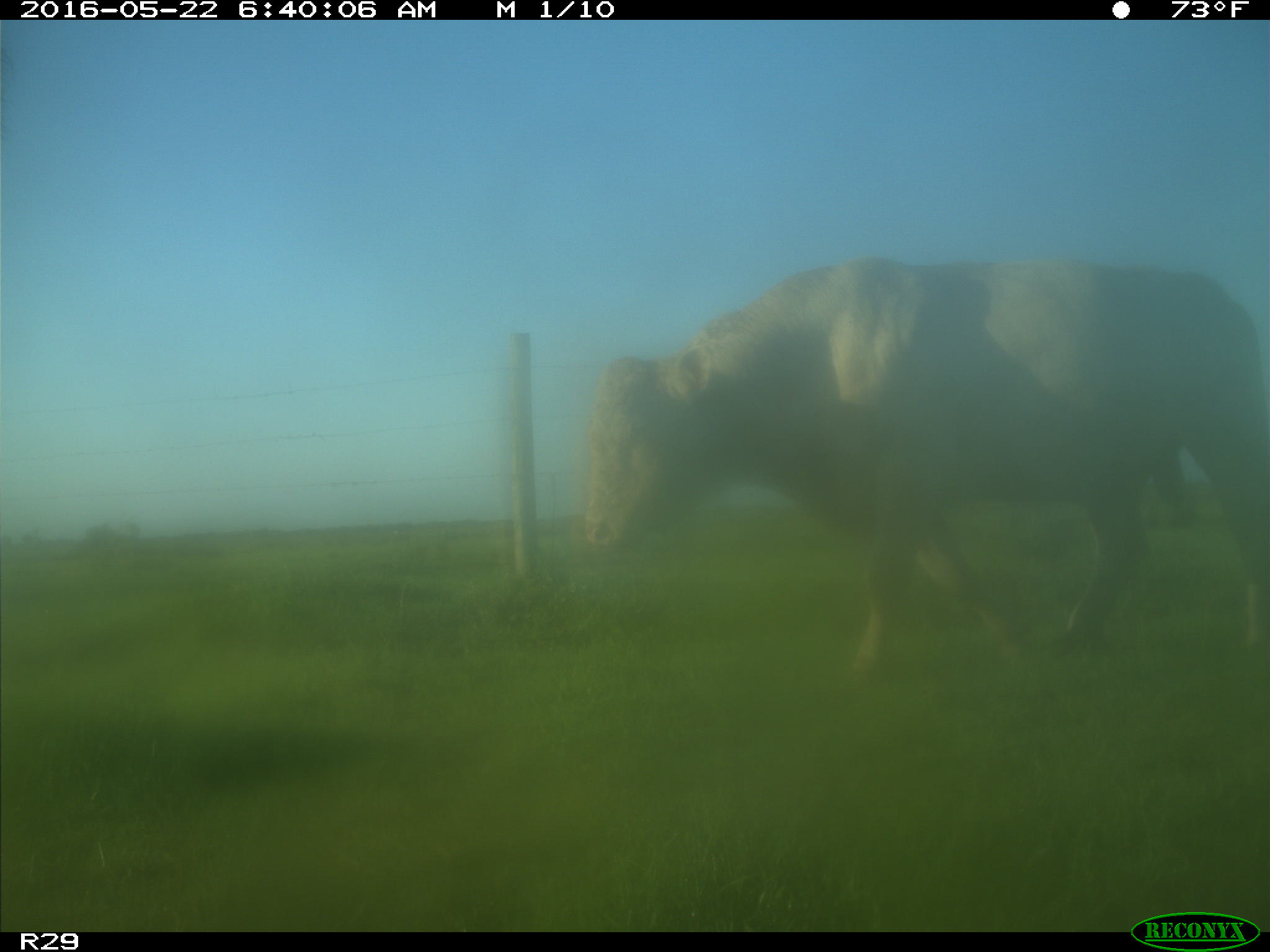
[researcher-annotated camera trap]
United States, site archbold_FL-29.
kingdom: Animalia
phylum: Chordata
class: Mammalia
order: Artiodactyla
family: Bovidae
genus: Bos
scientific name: Bos taurus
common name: domestic cow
Bos taurus (domestic cow).